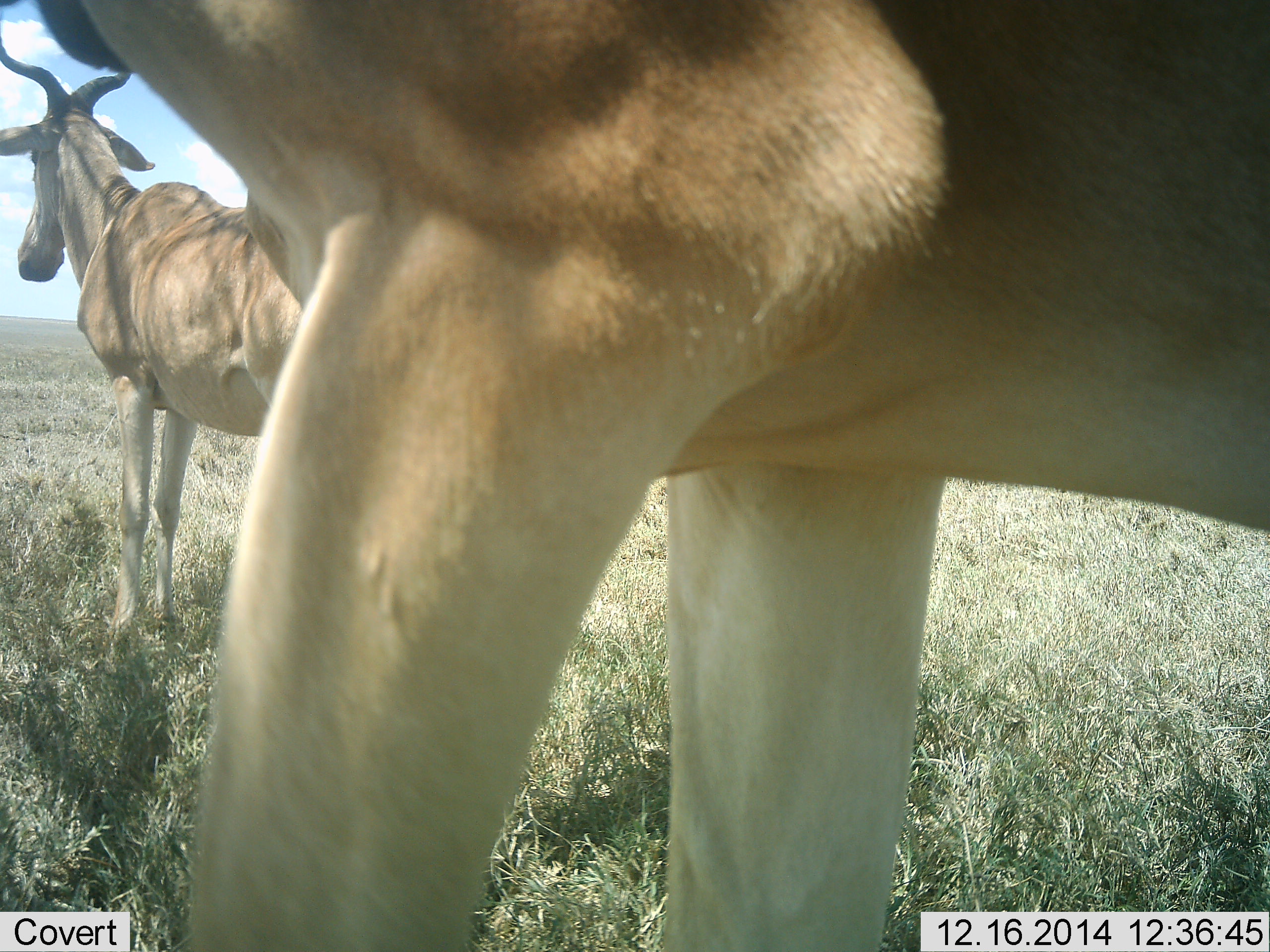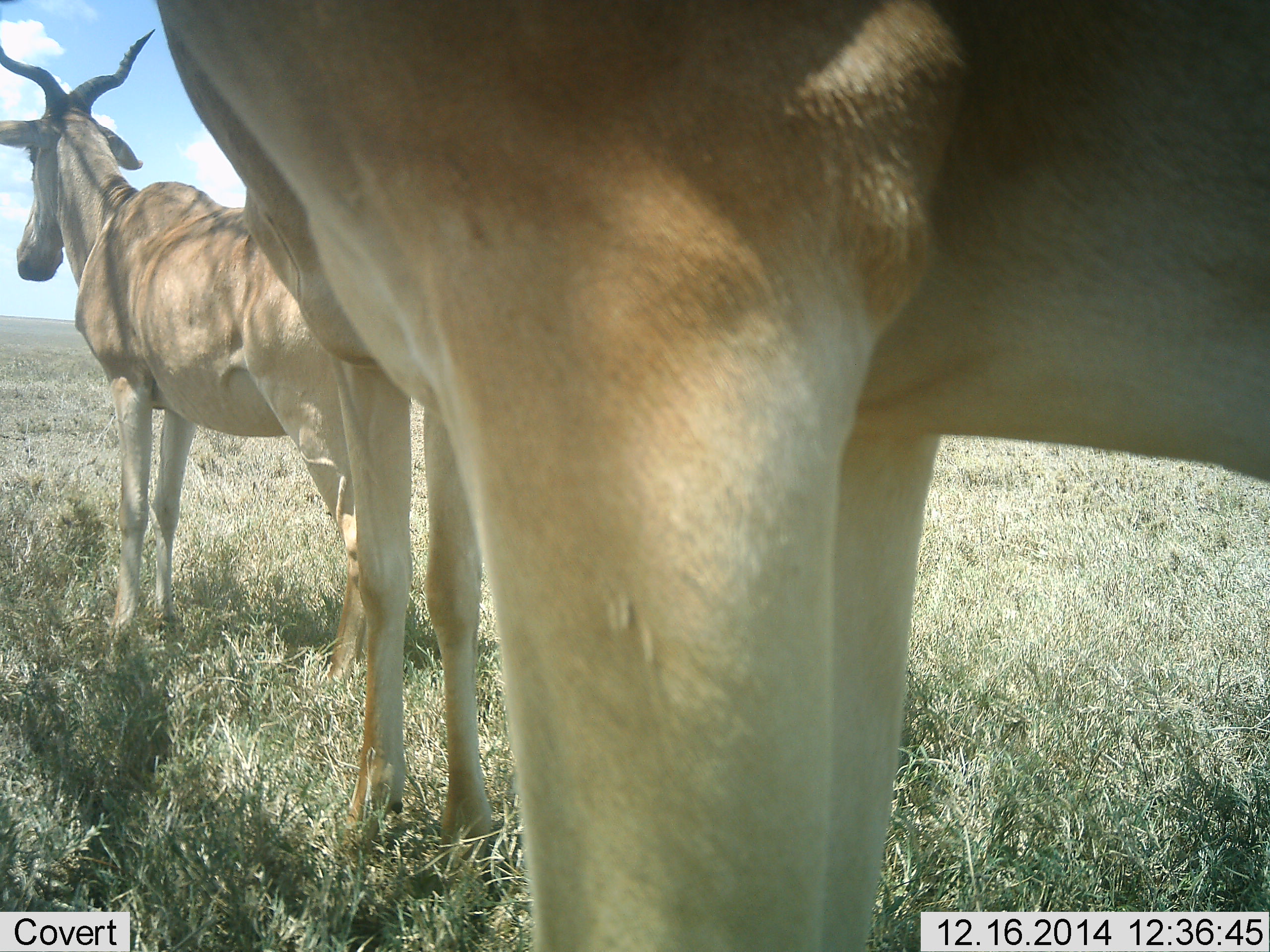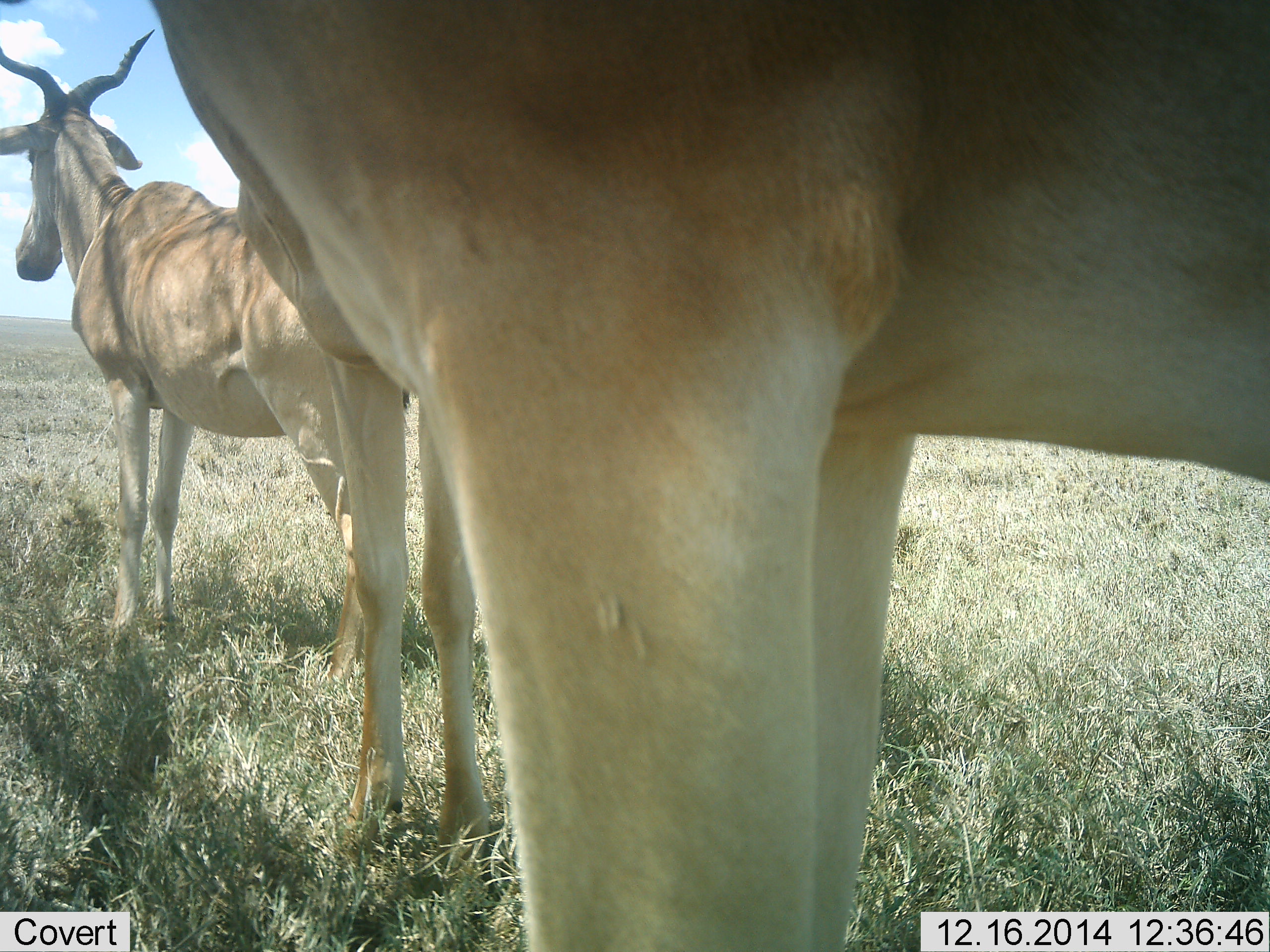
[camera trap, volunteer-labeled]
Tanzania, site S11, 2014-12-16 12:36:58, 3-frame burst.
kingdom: Animalia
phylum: Chordata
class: Mammalia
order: Artiodactyla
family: Bovidae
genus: Alcelaphus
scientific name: Alcelaphus buselaphus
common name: hartebeest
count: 2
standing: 100%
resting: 0%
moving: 0%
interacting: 0%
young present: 0%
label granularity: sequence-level